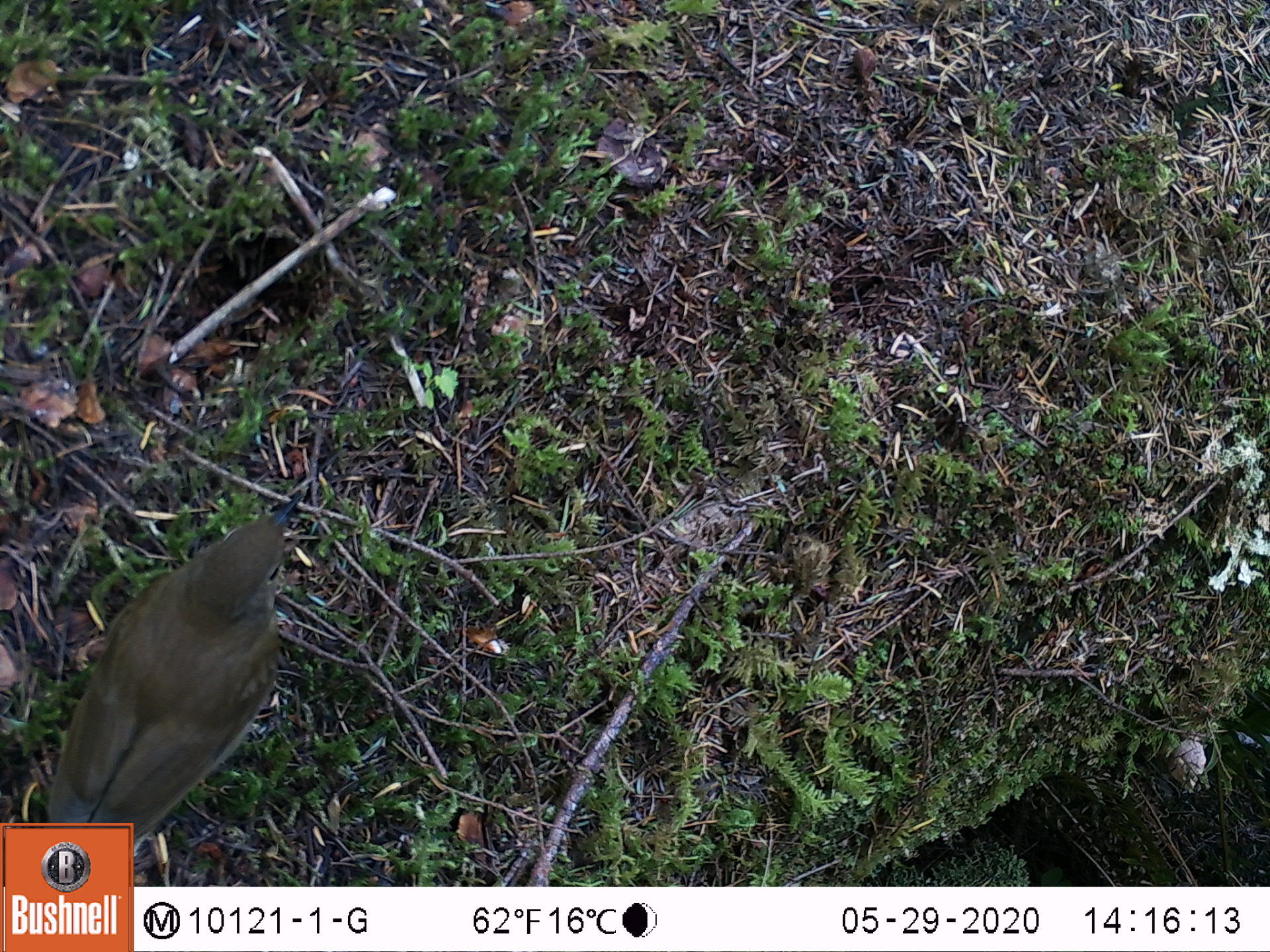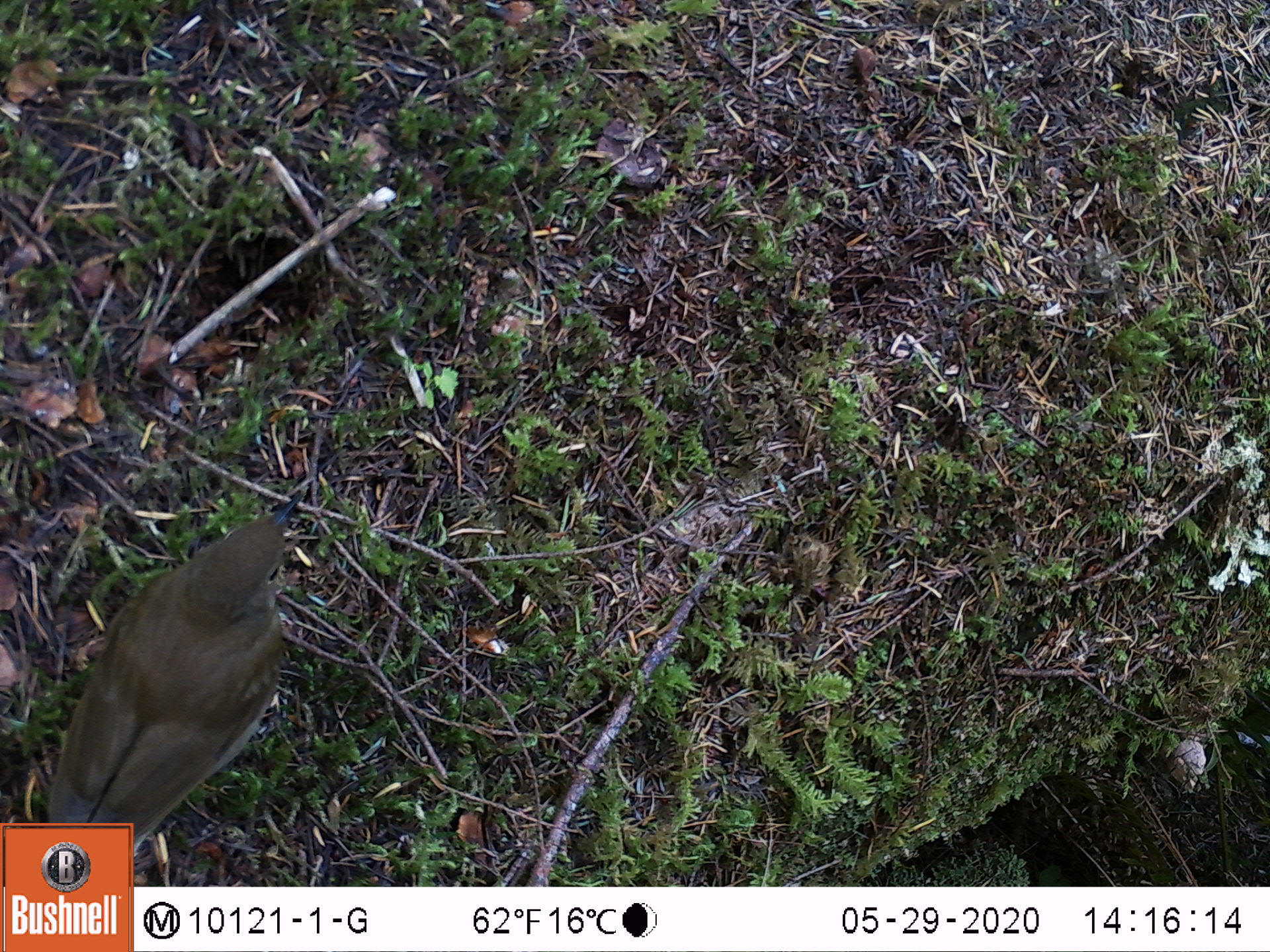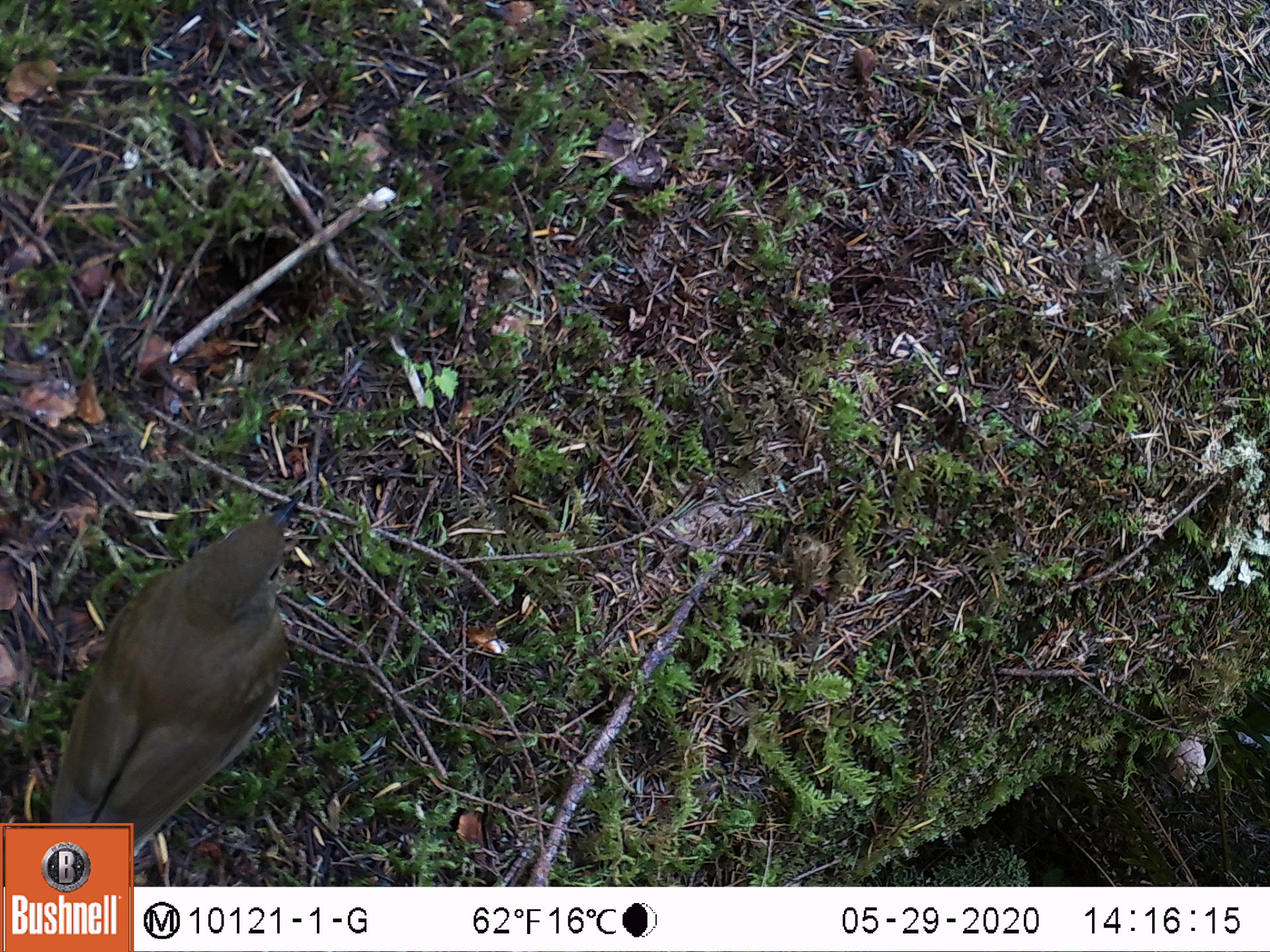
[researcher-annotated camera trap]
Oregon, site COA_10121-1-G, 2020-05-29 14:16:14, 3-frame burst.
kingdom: Animalia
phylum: Chordata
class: Aves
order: Passeriformes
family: Turdidae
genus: Catharus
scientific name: Catharus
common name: brown thrushes and nightingale-thrushes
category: catharus species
Catharus species (brown thrushes and nightingale-thrushes) (Catharus).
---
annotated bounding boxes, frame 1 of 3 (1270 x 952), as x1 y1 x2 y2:
catharus species: 39 481 320 818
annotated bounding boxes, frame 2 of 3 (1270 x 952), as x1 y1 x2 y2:
catharus species: 39 483 317 819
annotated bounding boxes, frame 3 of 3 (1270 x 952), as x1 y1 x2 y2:
catharus species: 42 482 317 817